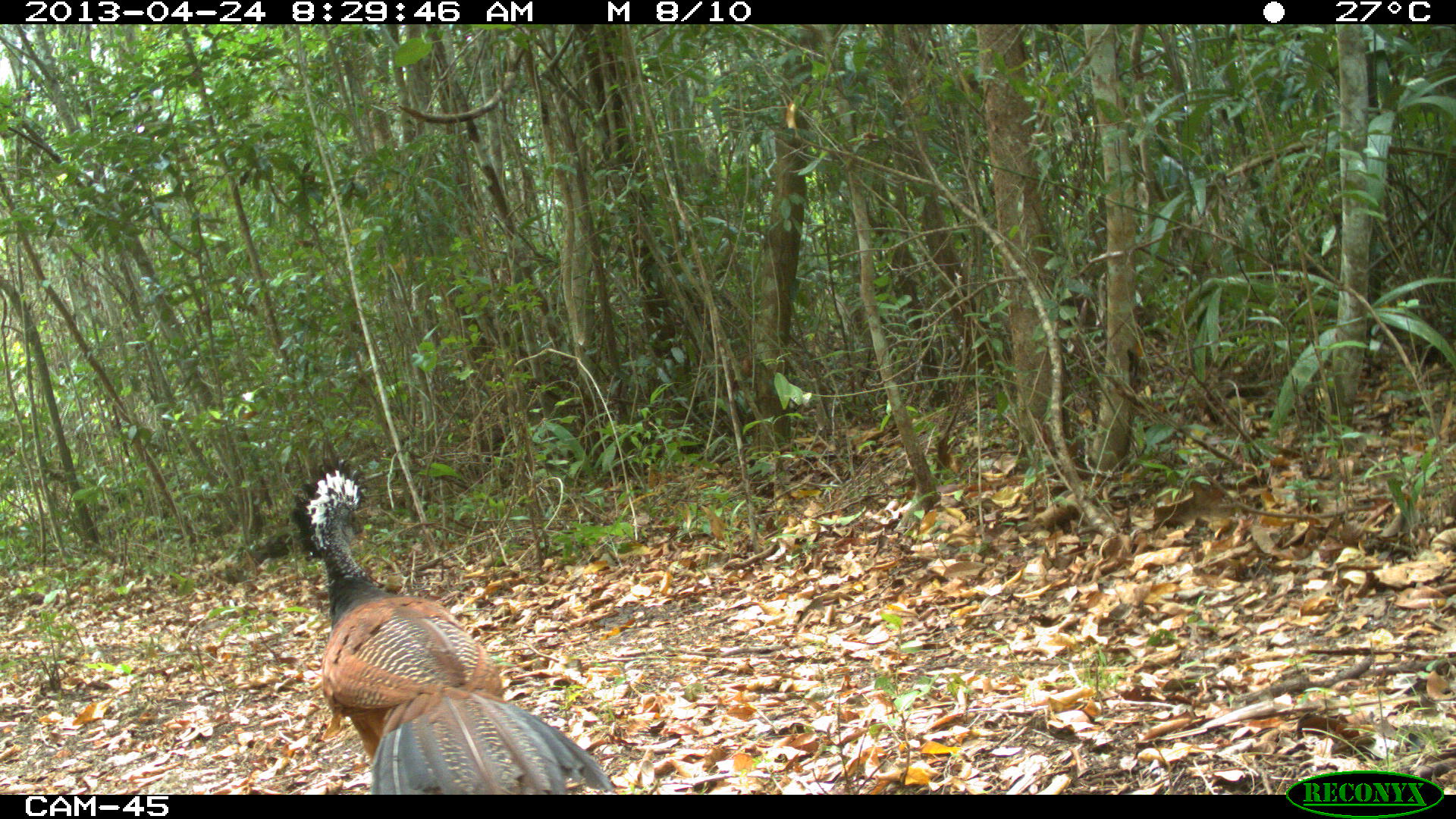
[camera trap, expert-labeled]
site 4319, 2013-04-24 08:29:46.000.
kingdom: Animalia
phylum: Chordata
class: Aves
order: Galliformes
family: Cracidae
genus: Crax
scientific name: Crax rubra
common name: great curassow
Crax rubra (great curassow), count 1, sex female.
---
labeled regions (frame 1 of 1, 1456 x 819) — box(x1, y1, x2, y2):
crax rubra: box(282, 466, 612, 788)